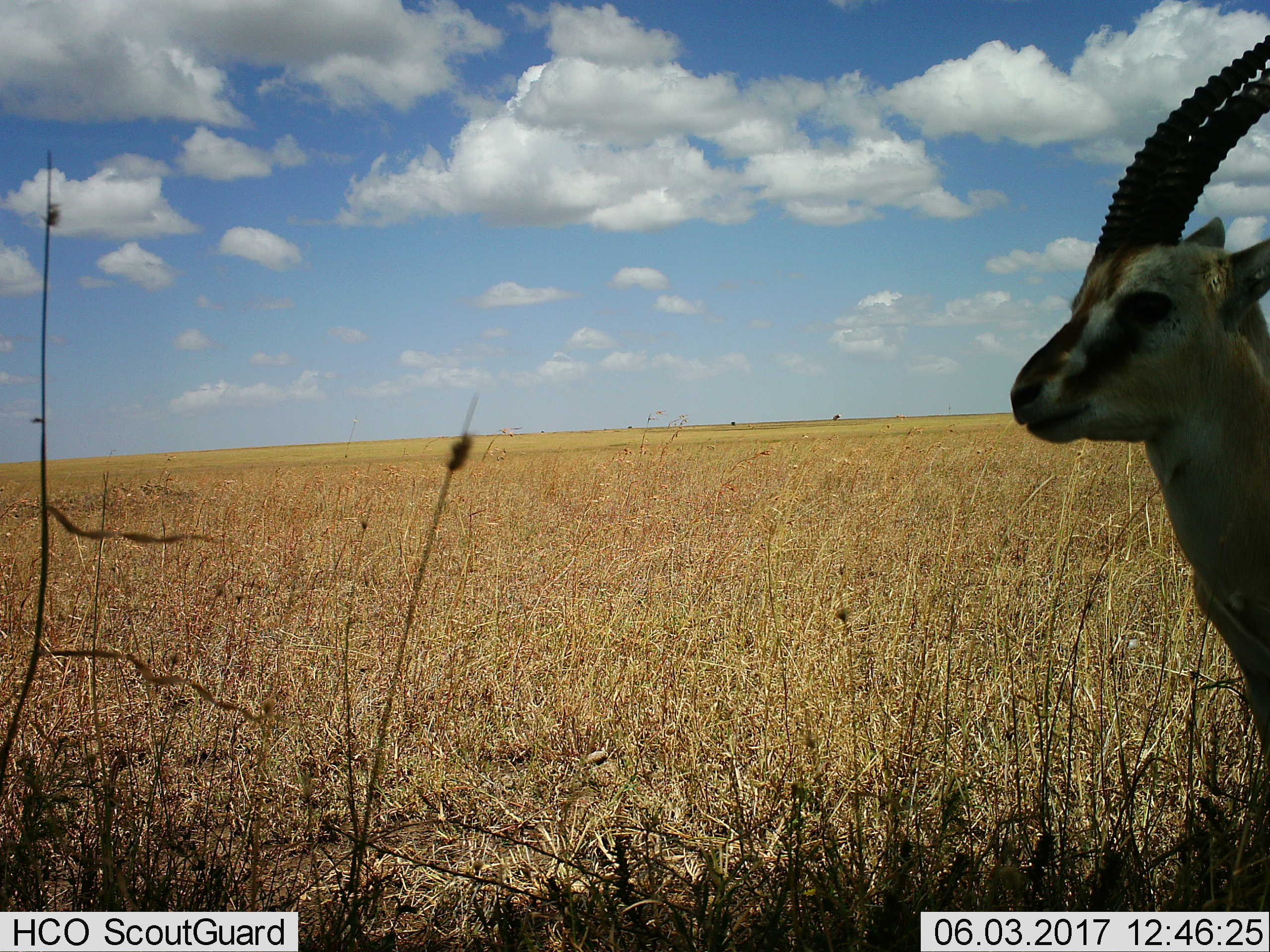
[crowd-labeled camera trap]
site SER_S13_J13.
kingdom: Animalia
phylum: Chordata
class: Mammalia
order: Artiodactyla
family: Bovidae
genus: Eudorcas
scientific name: Eudorcas thomsonii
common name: thomson's gazelle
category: gazellethomsons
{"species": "gazellethomsons (thomson's gazelle) (Eudorcas thomsonii)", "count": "1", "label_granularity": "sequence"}